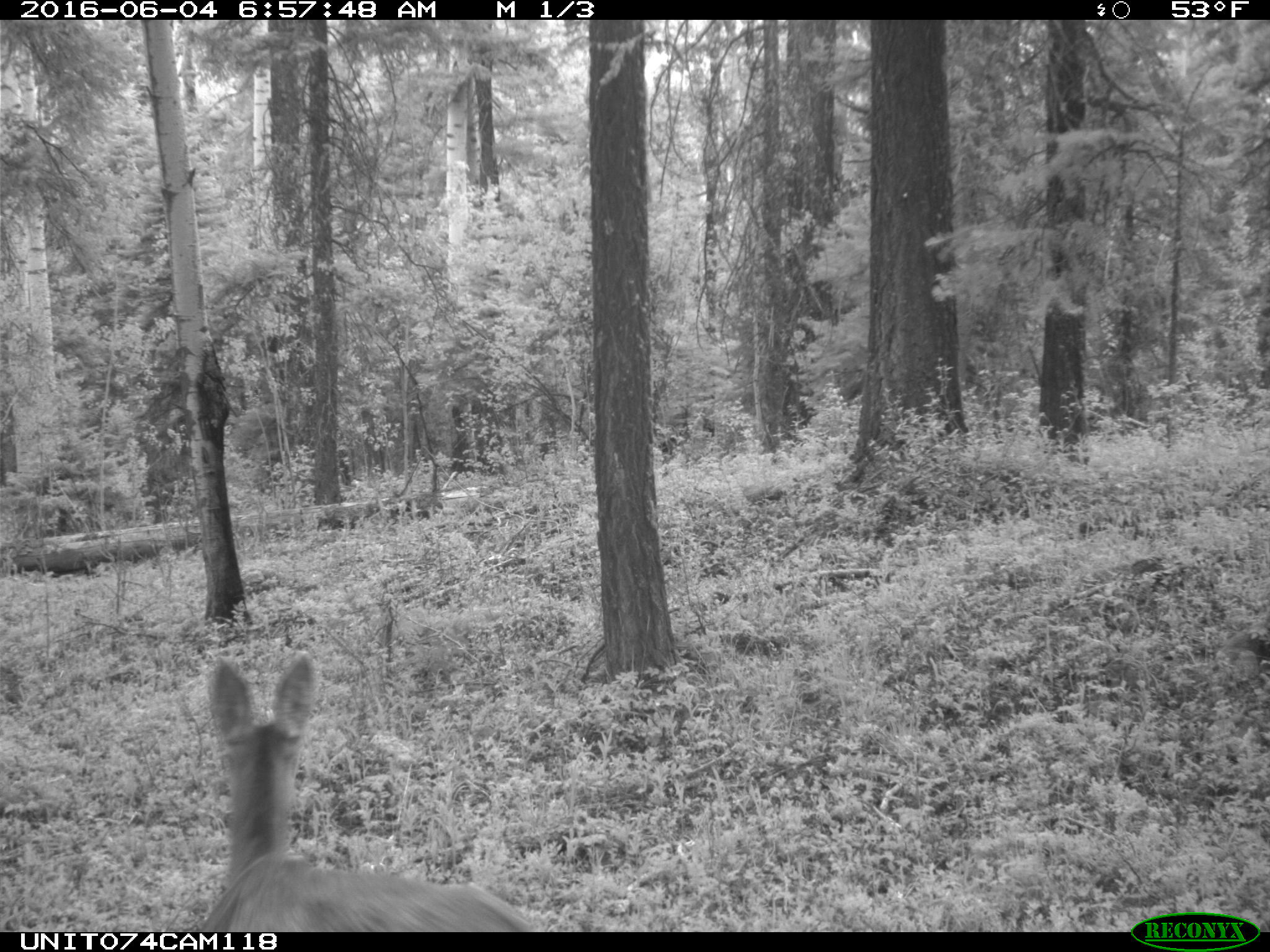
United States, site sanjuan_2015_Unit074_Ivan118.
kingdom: Animalia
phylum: Chordata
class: Mammalia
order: Artiodactyla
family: Cervidae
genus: Odocoileus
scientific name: Odocoileus hemionus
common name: mule deer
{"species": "Odocoileus hemionus (mule deer)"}